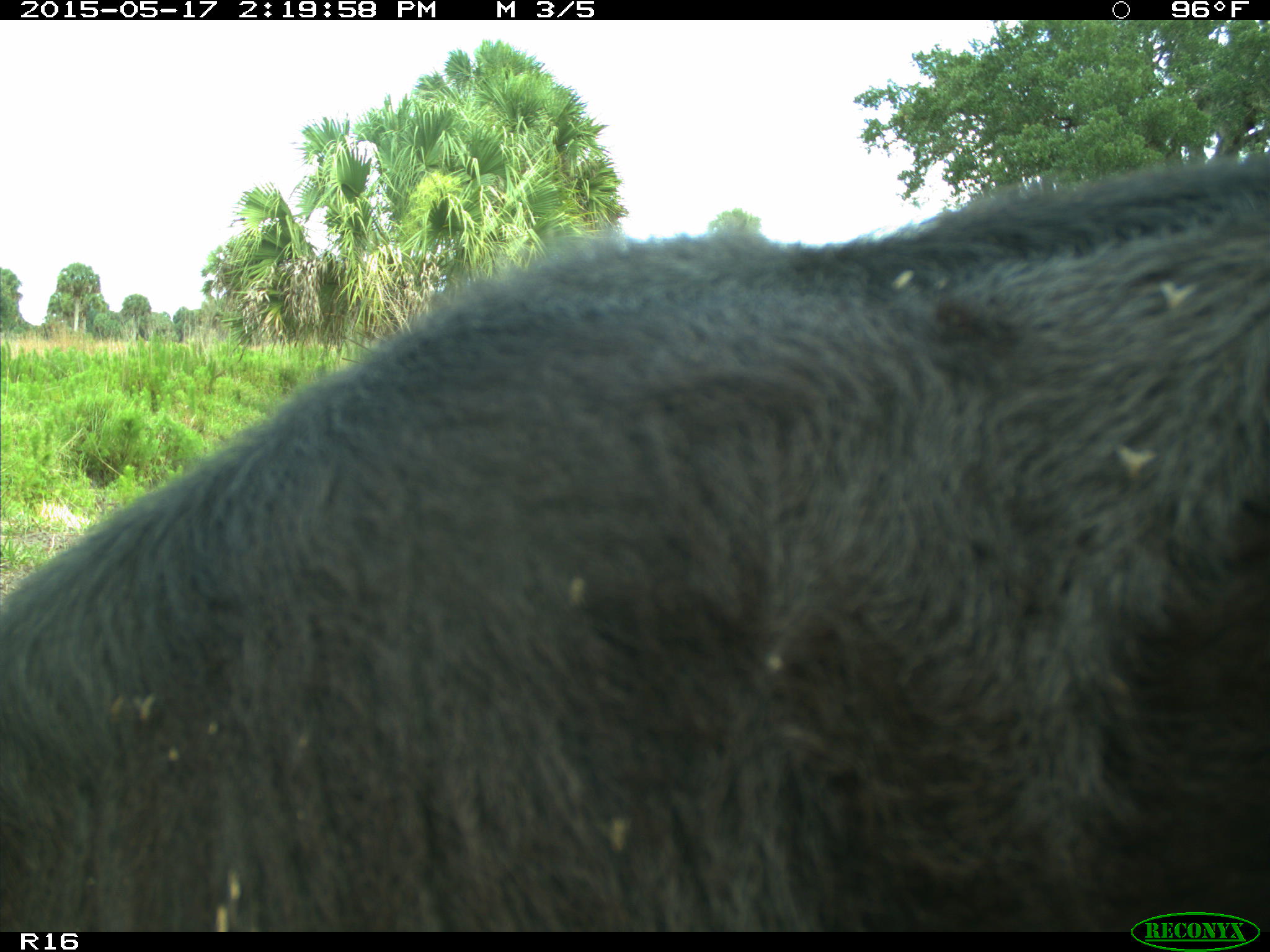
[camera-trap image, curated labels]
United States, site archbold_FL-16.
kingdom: Animalia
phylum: Chordata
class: Mammalia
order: Artiodactyla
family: Bovidae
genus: Bos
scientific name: Bos taurus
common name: domestic cow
Bos taurus (domestic cow).